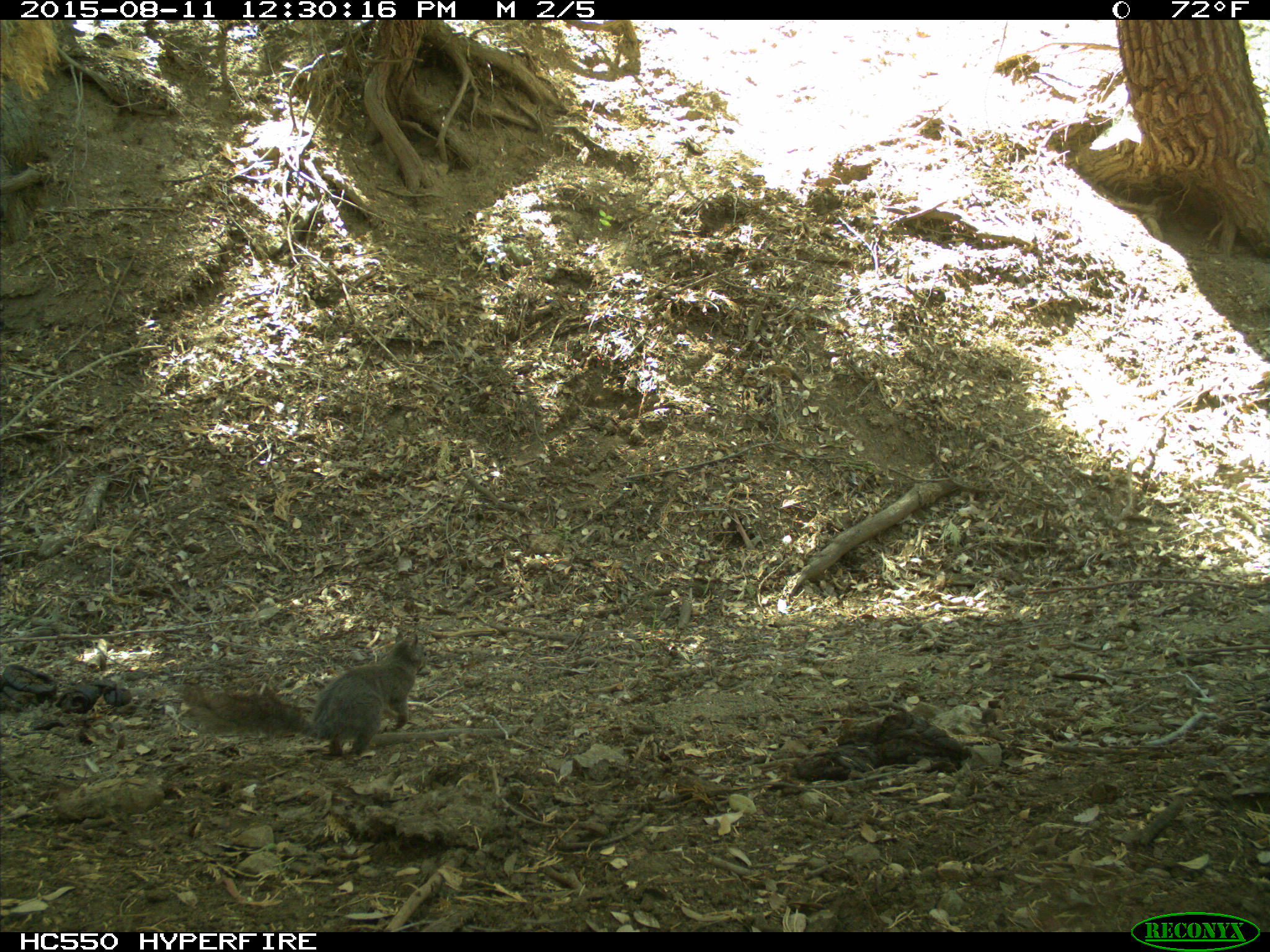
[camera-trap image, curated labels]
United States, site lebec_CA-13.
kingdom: Animalia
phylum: Chordata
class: Mammalia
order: Rodentia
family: Sciuridae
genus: Sciurus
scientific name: Sciurus carolinensis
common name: eastern gray squirrel